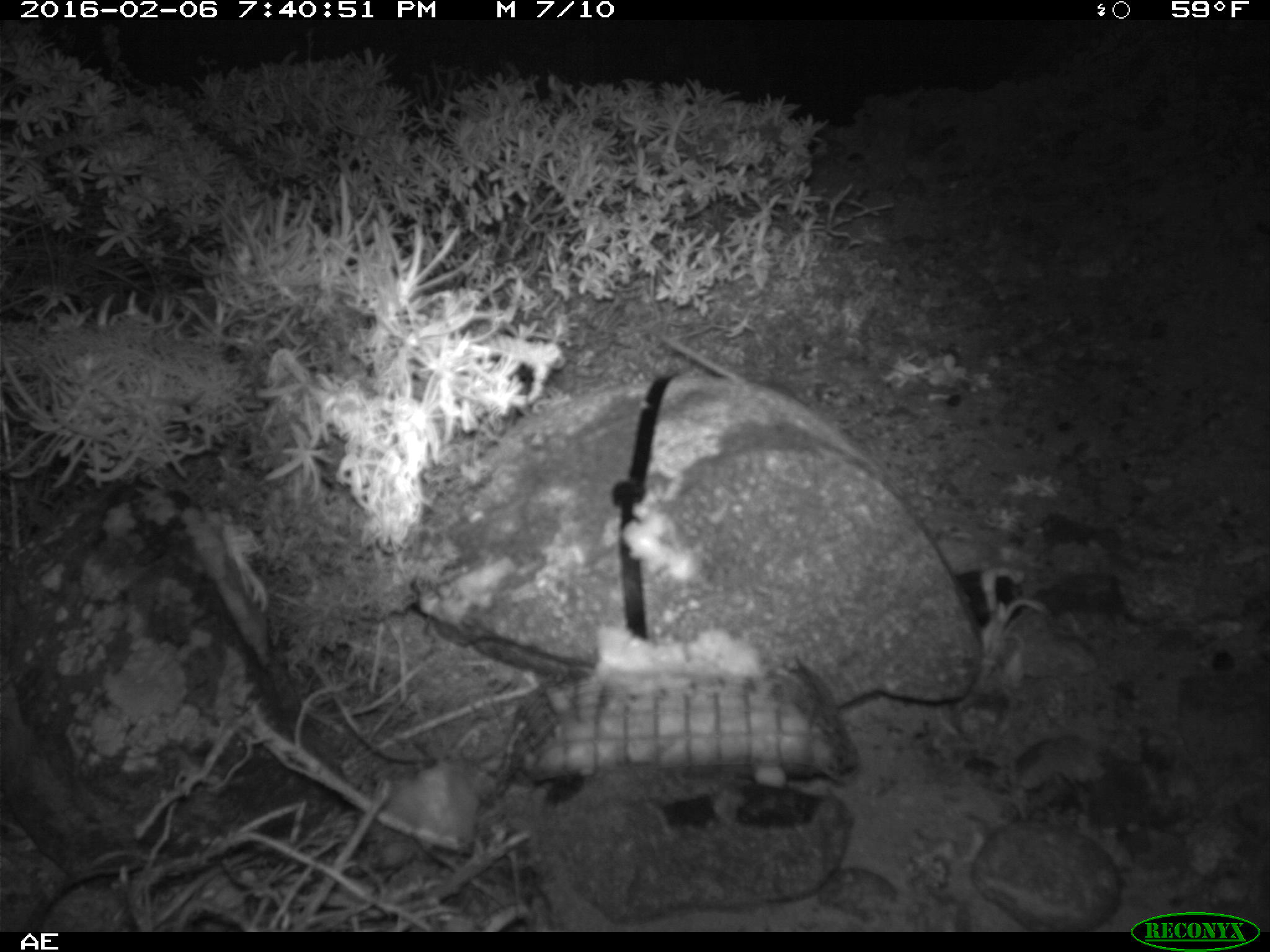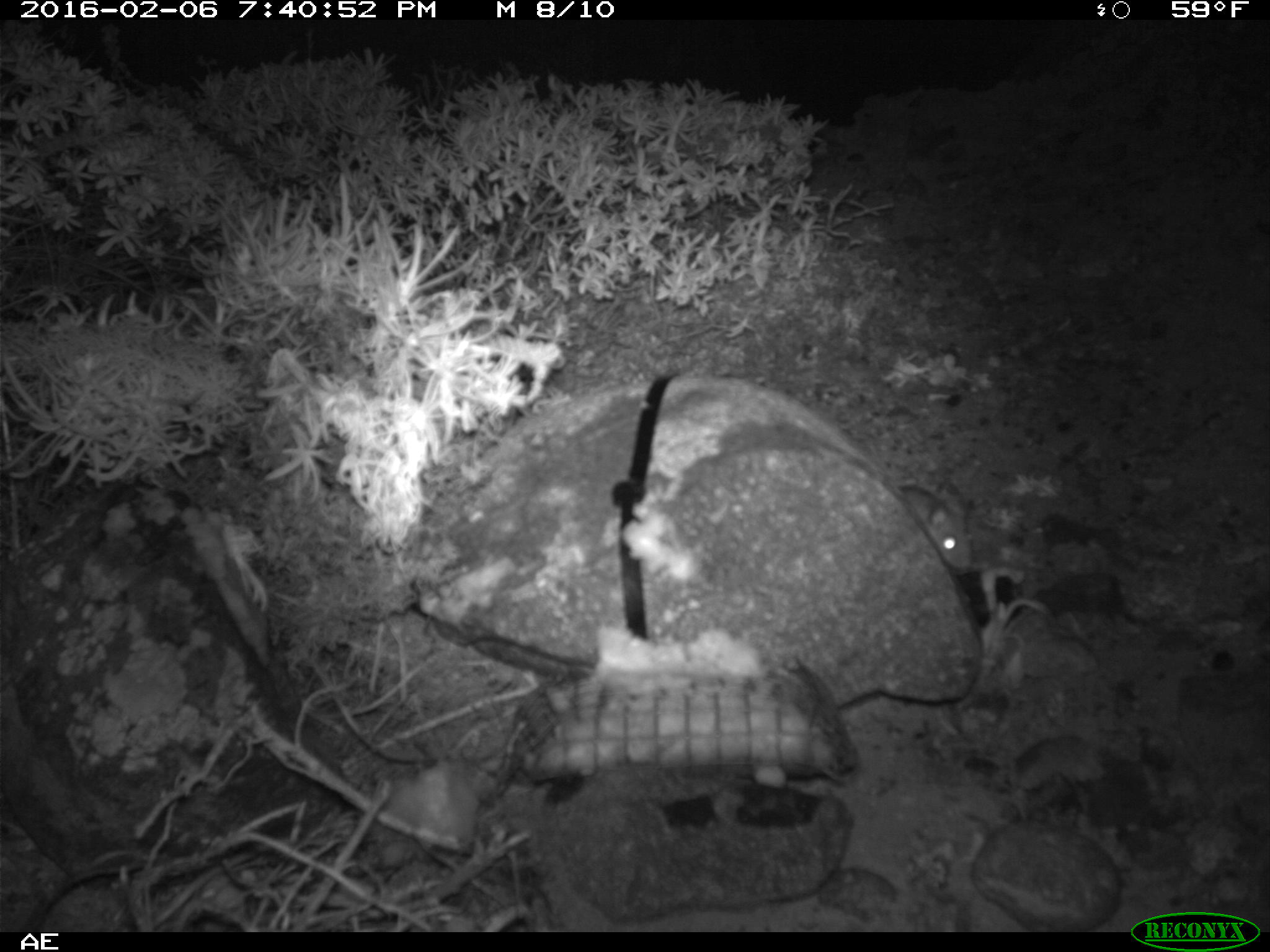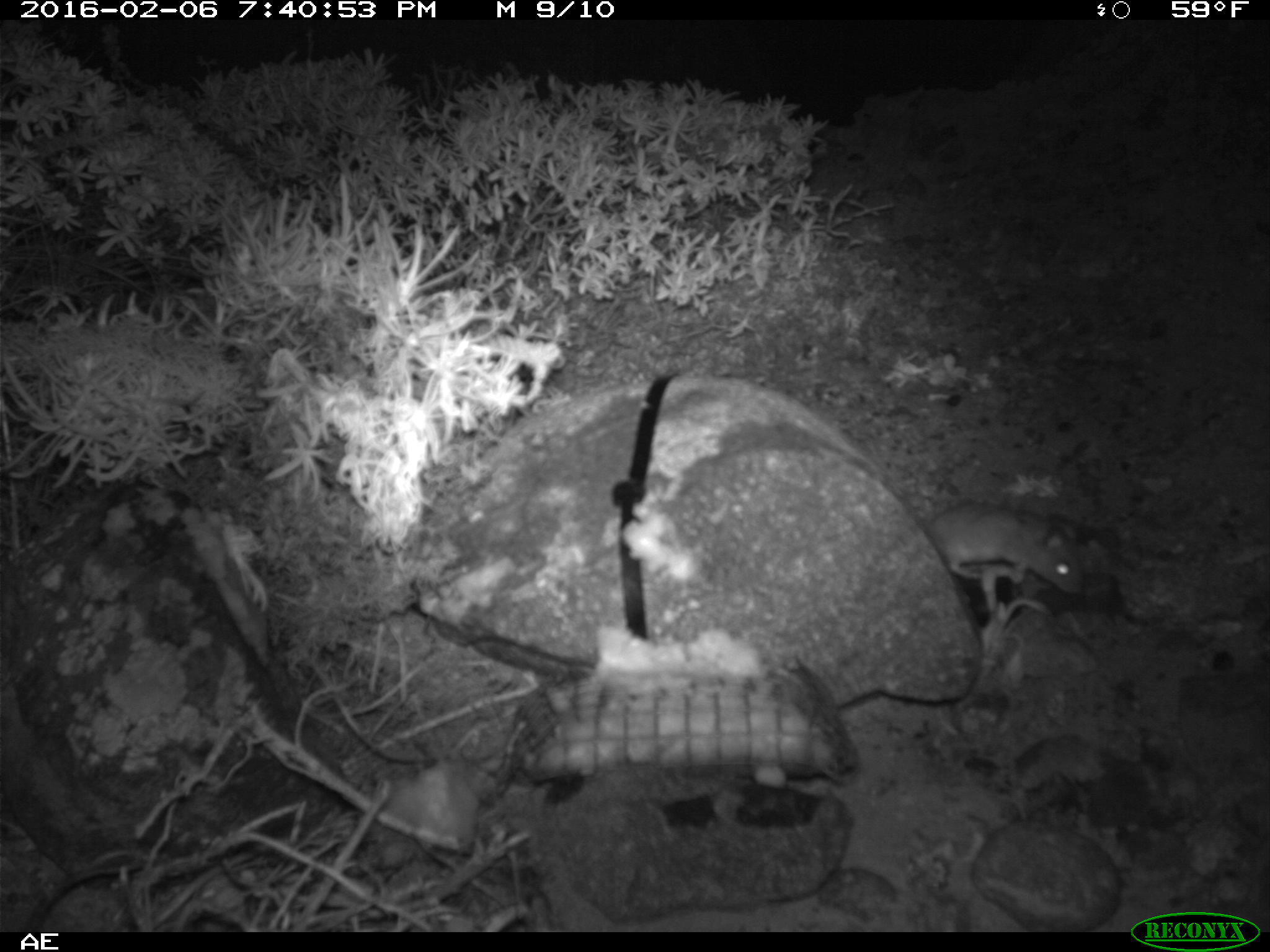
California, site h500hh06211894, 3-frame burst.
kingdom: Animalia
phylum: Chordata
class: Mammalia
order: Rodentia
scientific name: Rodentia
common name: rodent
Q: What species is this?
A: Rodent (Rodentia).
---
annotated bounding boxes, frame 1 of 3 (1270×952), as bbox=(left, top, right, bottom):
rodent: bbox=(659, 337, 880, 475)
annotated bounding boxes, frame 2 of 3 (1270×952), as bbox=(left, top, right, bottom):
rodent: bbox=(895, 484, 972, 571)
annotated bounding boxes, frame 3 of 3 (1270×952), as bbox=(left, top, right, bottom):
rodent: bbox=(921, 500, 1082, 611)